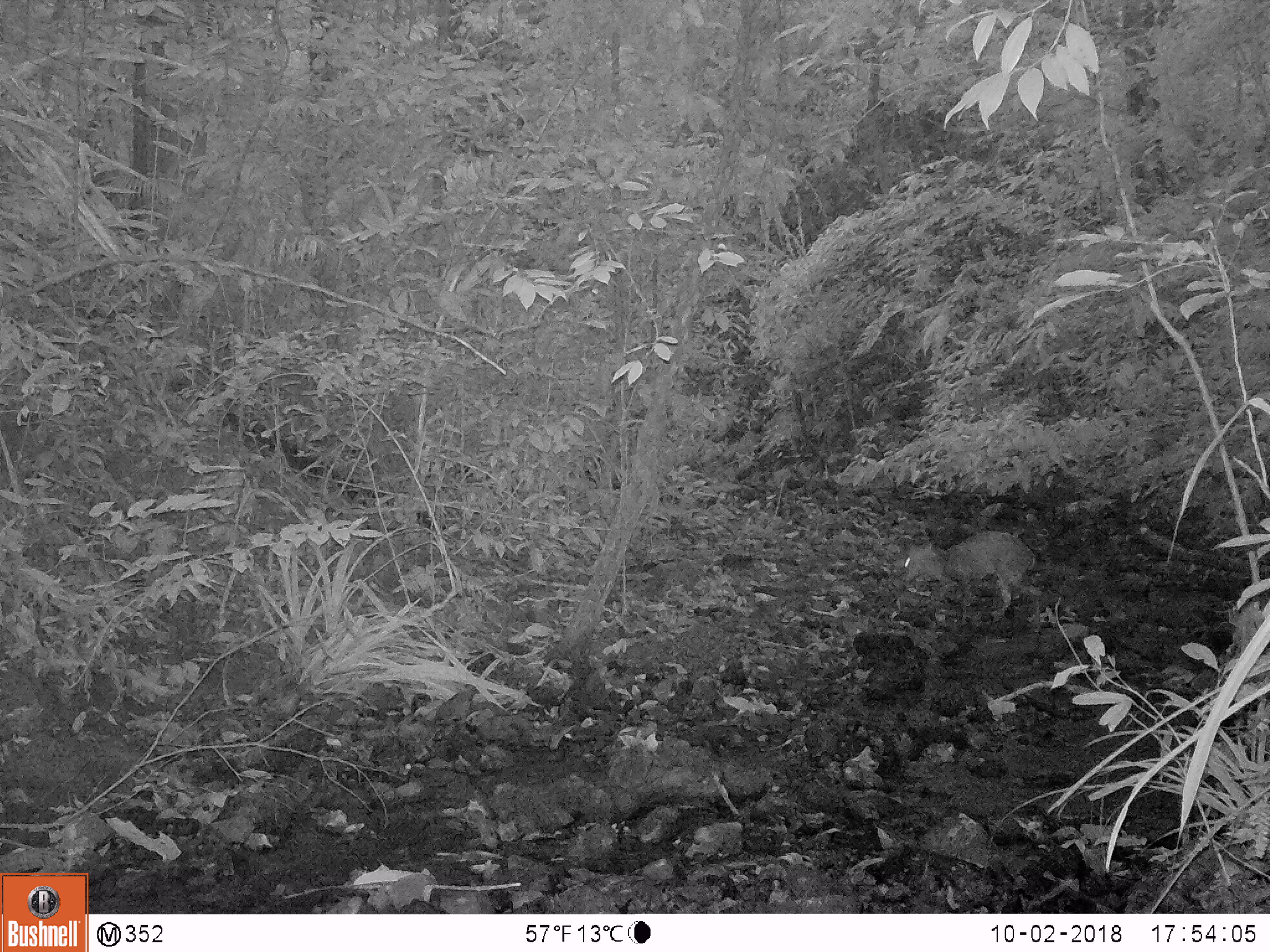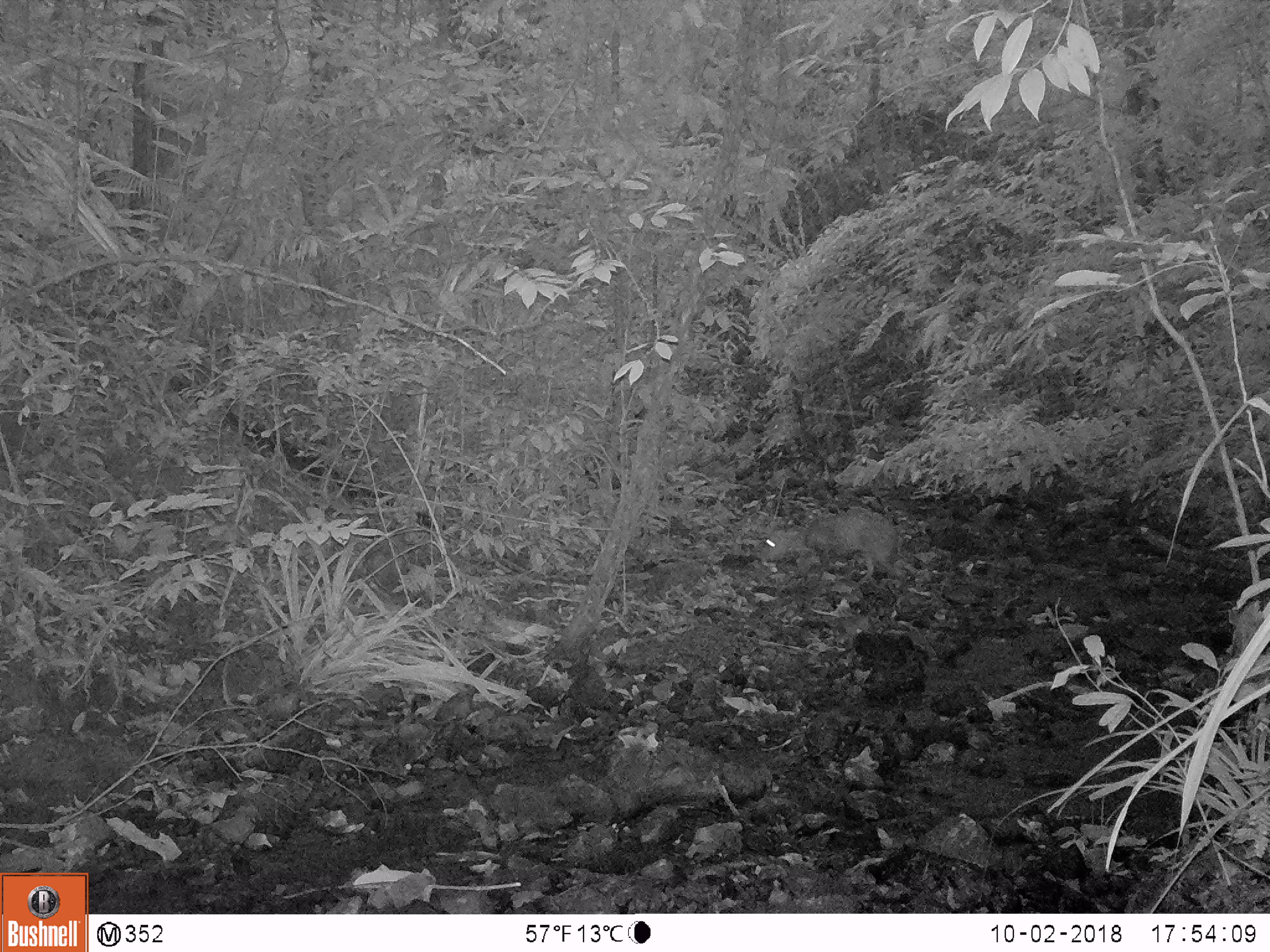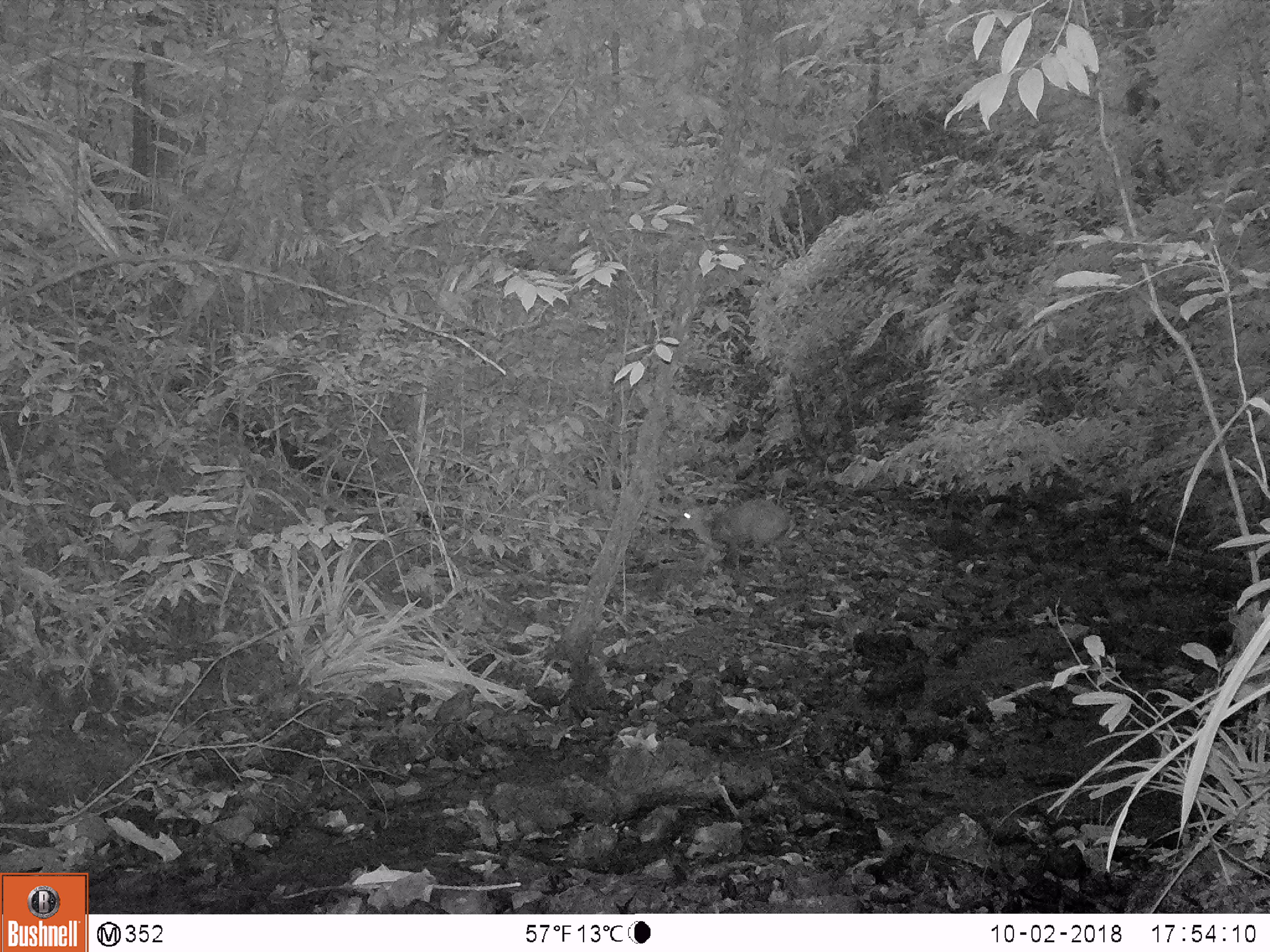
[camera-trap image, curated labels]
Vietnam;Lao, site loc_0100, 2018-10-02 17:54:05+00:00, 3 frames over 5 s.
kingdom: Animalia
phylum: Chordata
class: Mammalia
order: Artiodactyla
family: Cervidae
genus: Muntiacus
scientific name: Muntiacus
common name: muntjacs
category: unidentified muntjac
Unidentified muntjac (muntjacs) (Muntiacus). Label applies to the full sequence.